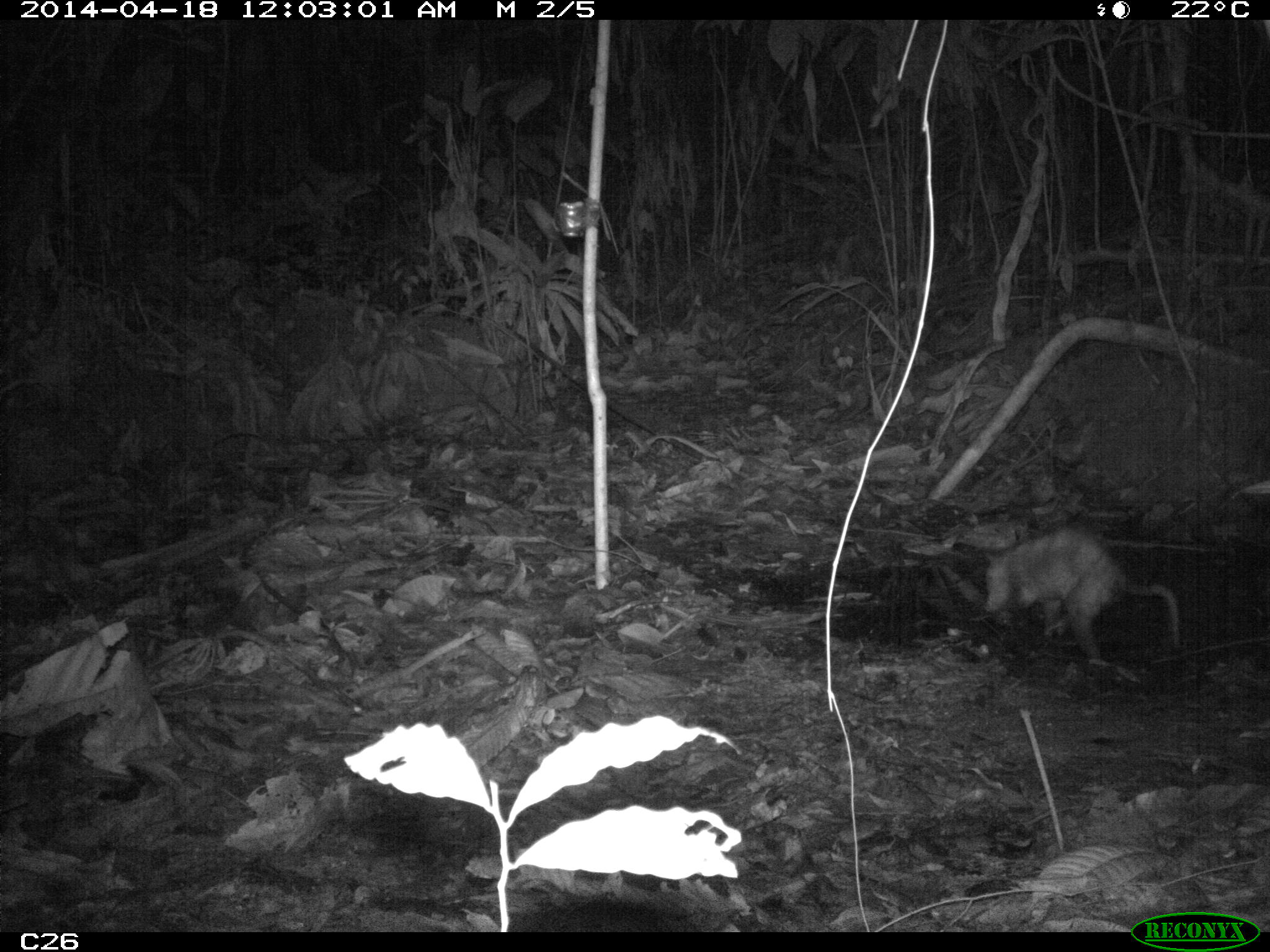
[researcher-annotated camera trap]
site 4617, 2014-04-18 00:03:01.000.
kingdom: Animalia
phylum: Chordata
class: Mammalia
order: Didelphimorphia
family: Didelphidae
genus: Didelphis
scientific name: Didelphis marsupialis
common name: southern opossum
Didelphis marsupialis (southern opossum), count 1, age adult, sex male.